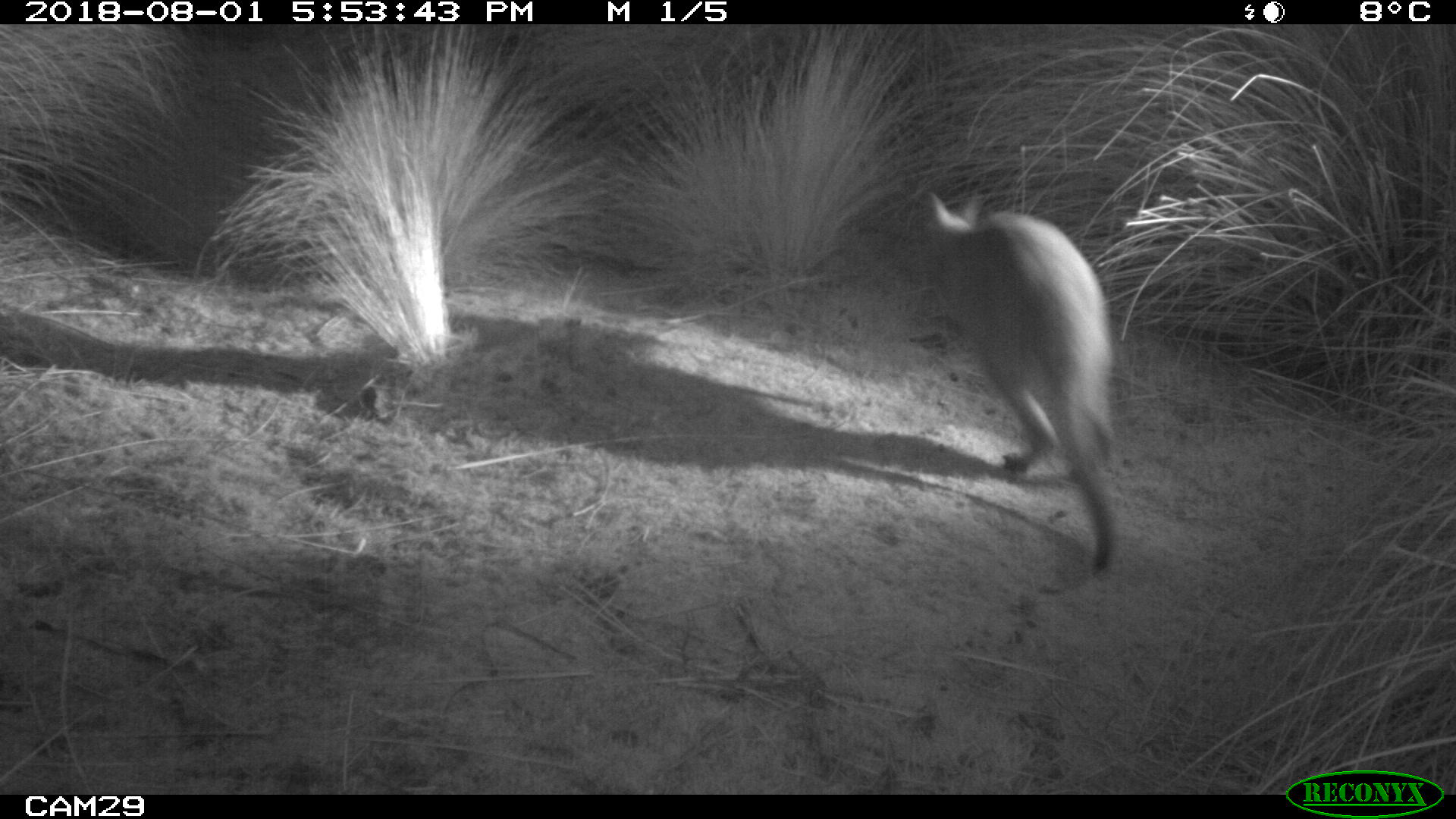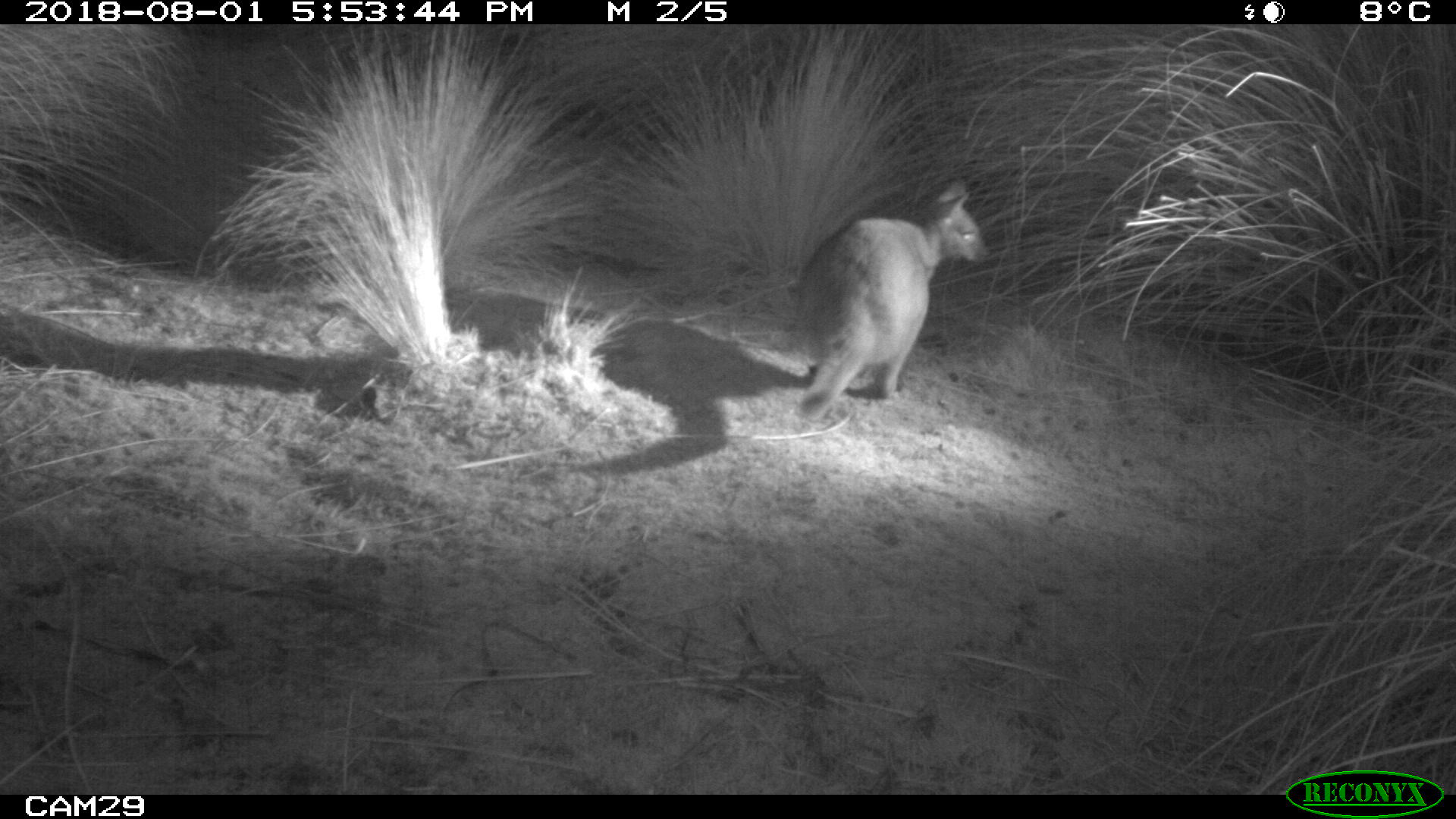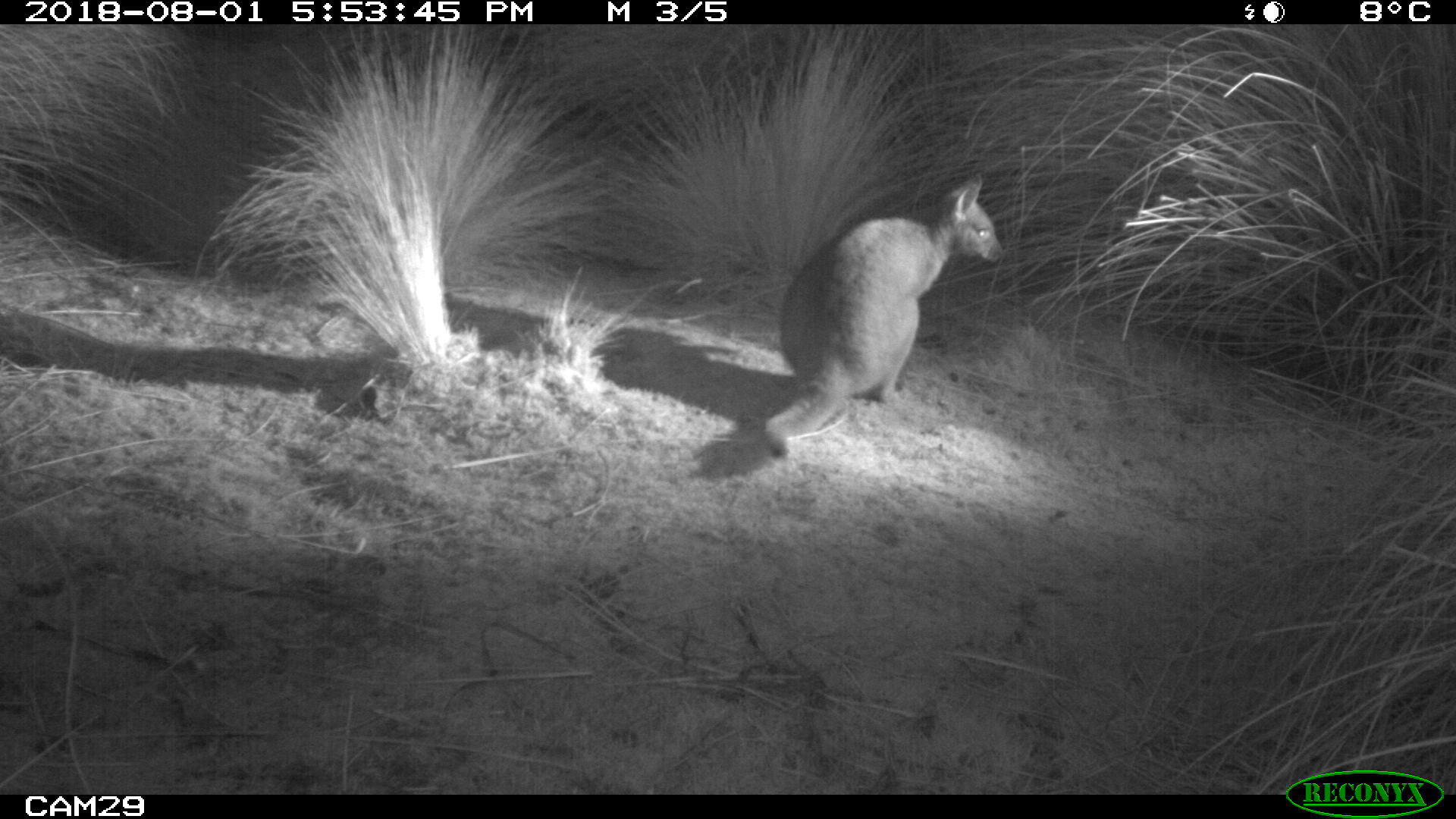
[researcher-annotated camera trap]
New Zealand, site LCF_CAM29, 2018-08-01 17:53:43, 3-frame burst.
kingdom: Animalia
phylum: Chordata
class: Mammalia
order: Diprotodontia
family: Macropodidae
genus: Notamacropus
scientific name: Notamacropus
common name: wallaby